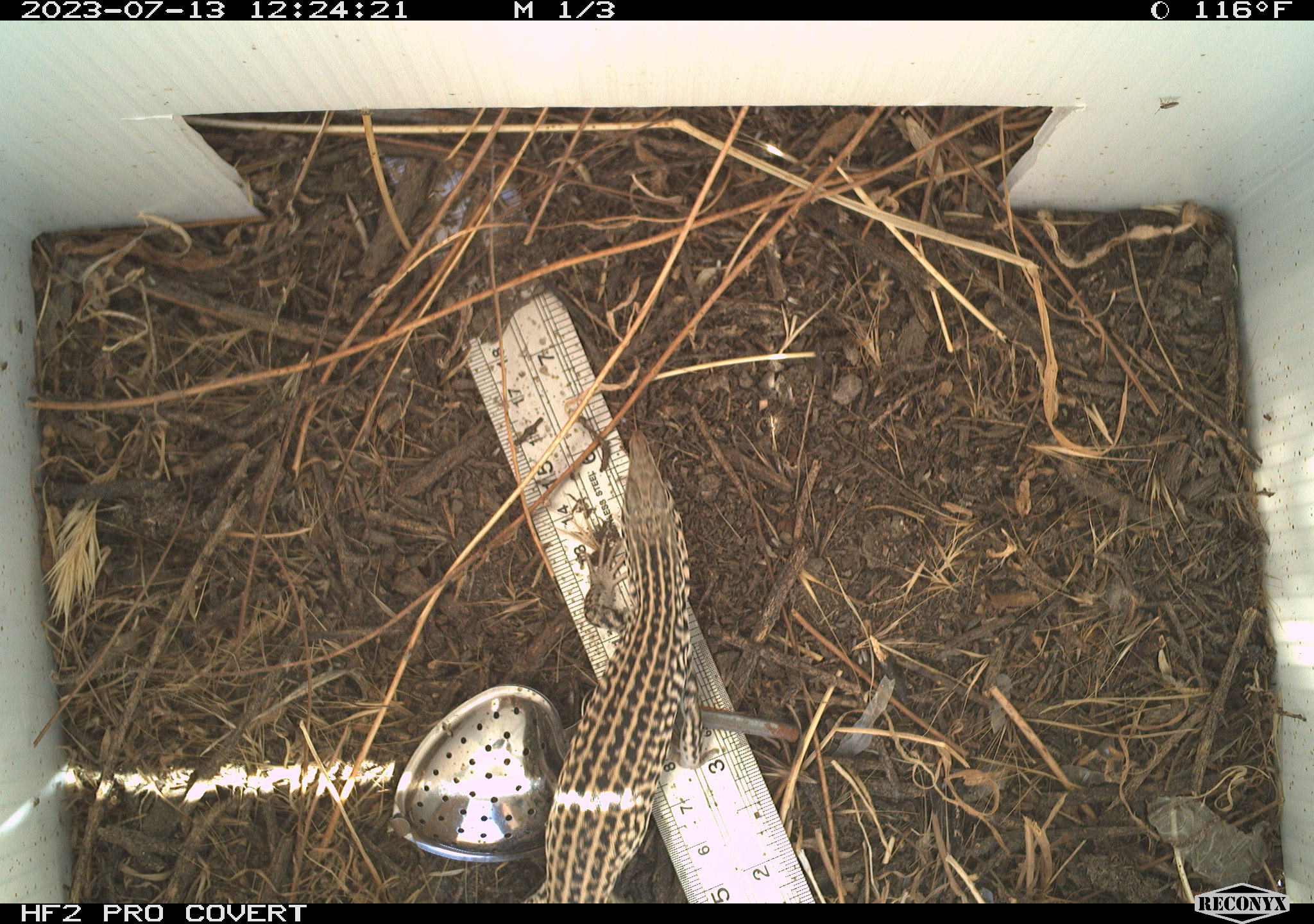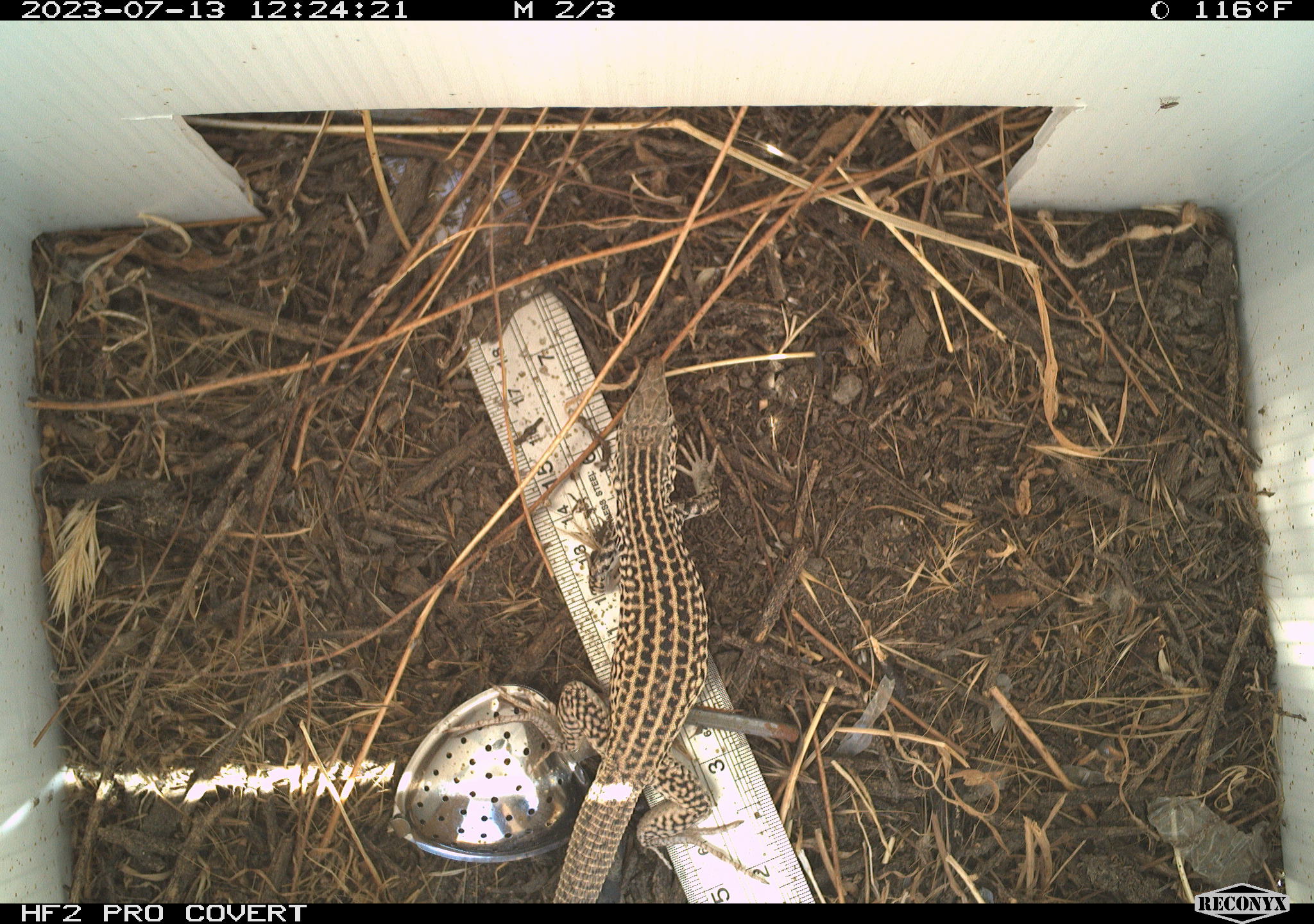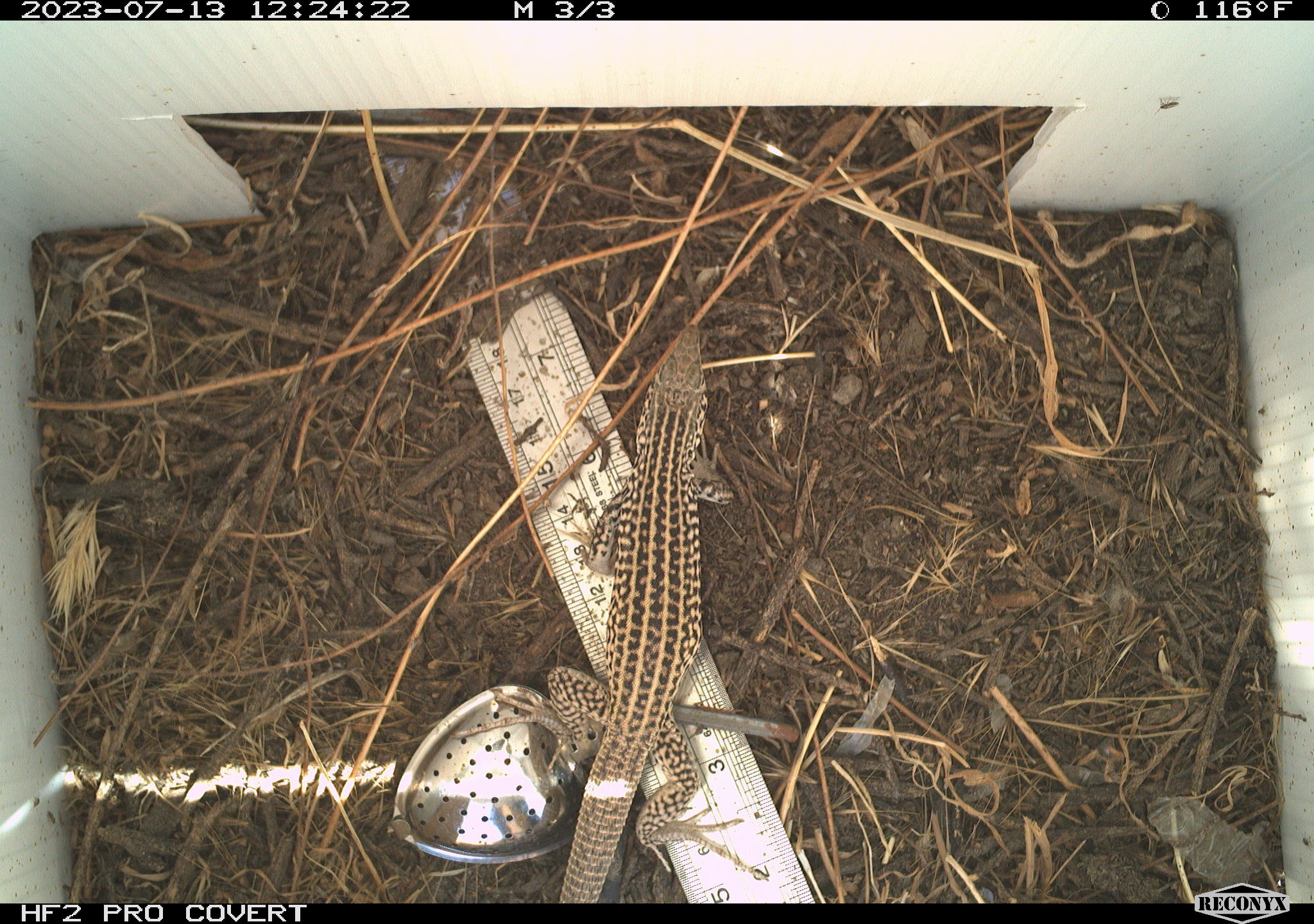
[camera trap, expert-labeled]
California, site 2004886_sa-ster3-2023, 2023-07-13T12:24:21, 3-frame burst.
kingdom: Animalia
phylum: Chordata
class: Reptilia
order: Squamata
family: Teiidae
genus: Aspidoscelis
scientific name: Aspidoscelis tigris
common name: western whiptail